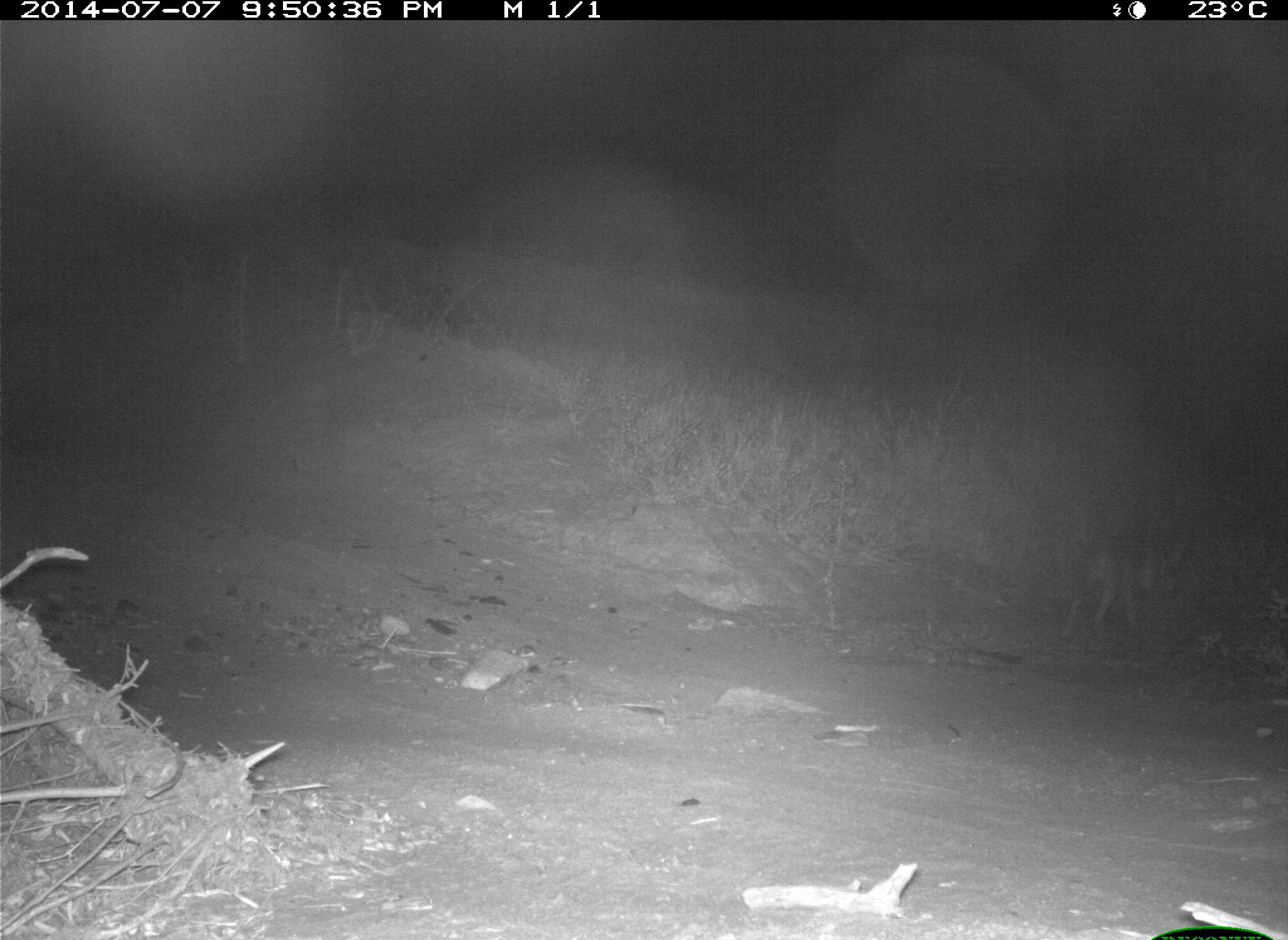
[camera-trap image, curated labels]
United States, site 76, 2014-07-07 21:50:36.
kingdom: Animalia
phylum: Chordata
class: Mammalia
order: Carnivora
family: Canidae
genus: Canis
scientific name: Canis latrans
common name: coyote